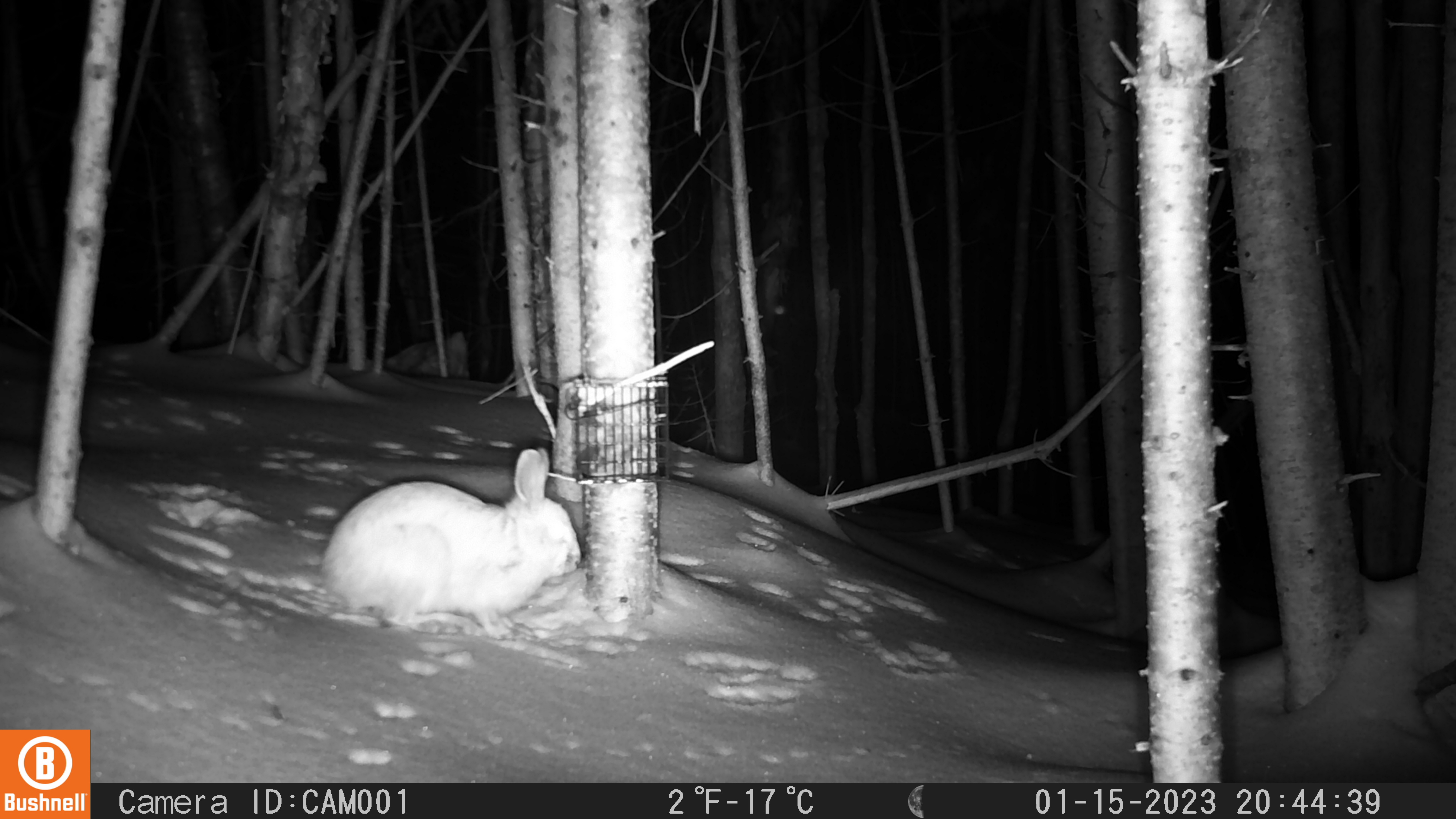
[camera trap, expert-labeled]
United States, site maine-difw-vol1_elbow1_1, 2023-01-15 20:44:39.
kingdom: Animalia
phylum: Chordata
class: Mammalia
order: Lagomorpha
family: Leporidae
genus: Lepus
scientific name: Lepus americanus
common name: snowshoe hare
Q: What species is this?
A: Snowshoe hare (Lepus americanus).